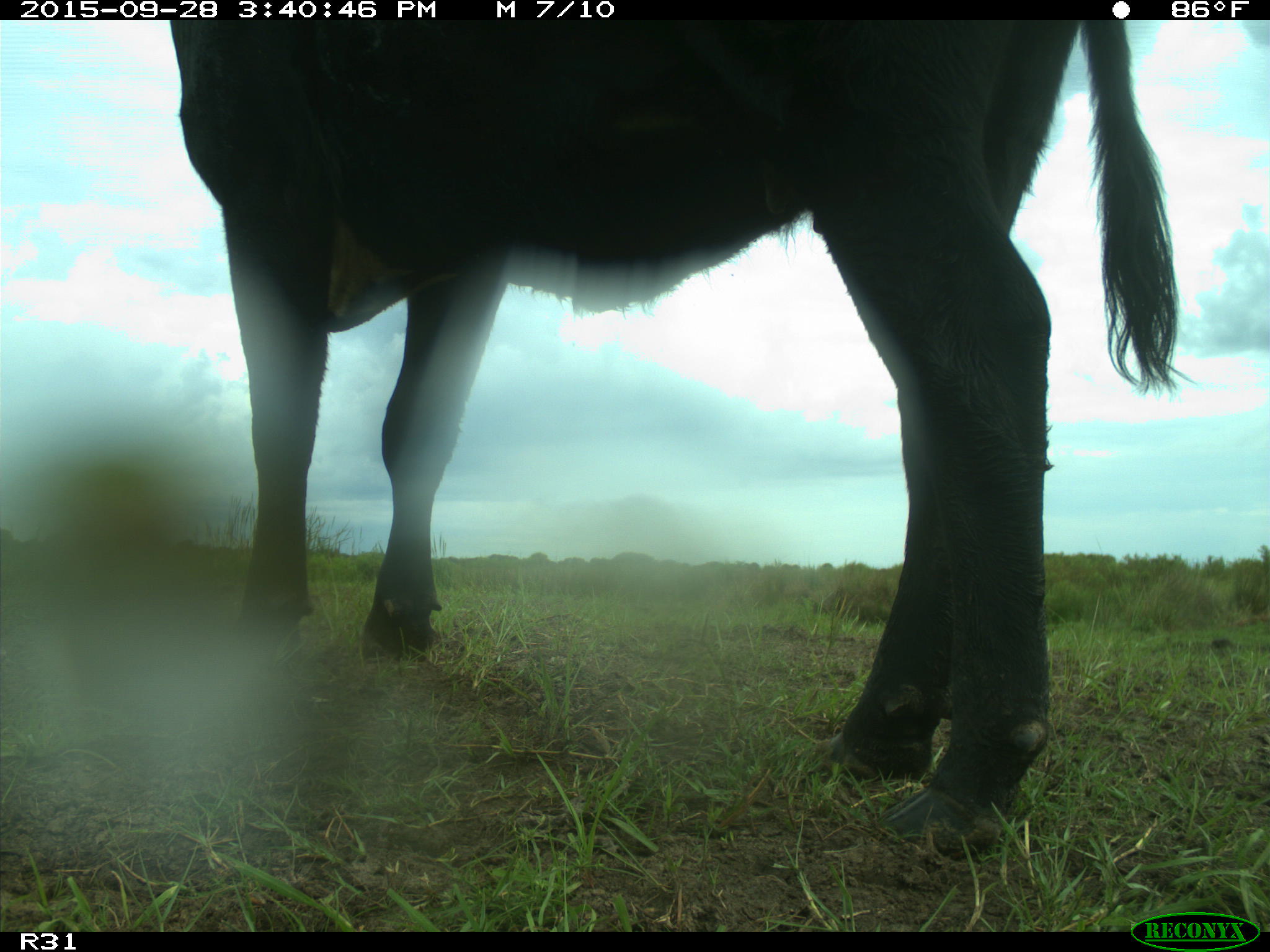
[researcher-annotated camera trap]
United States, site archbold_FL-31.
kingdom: Animalia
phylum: Chordata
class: Mammalia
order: Artiodactyla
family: Bovidae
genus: Bos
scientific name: Bos taurus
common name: domestic cow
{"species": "Bos taurus (domestic cow)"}